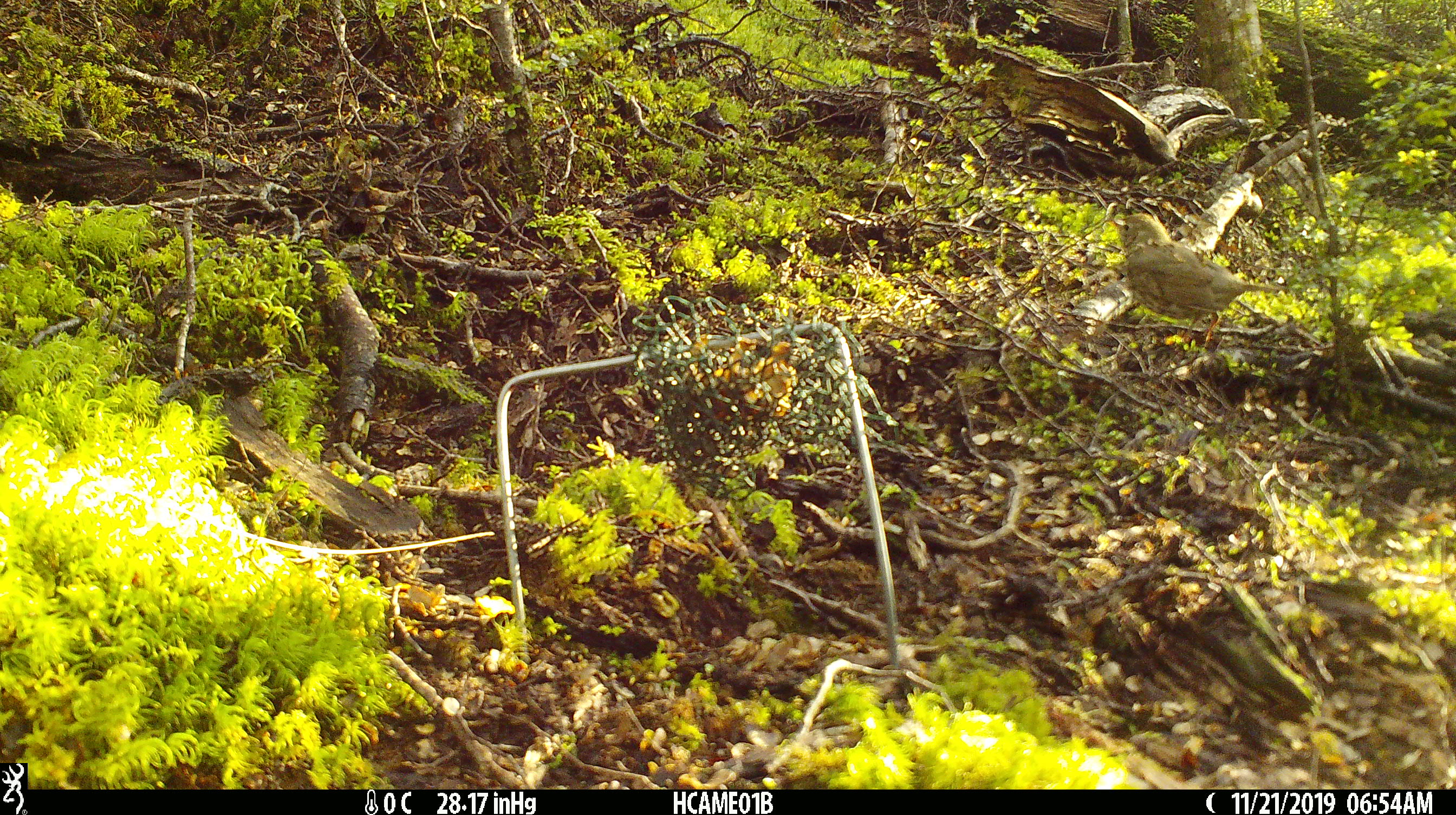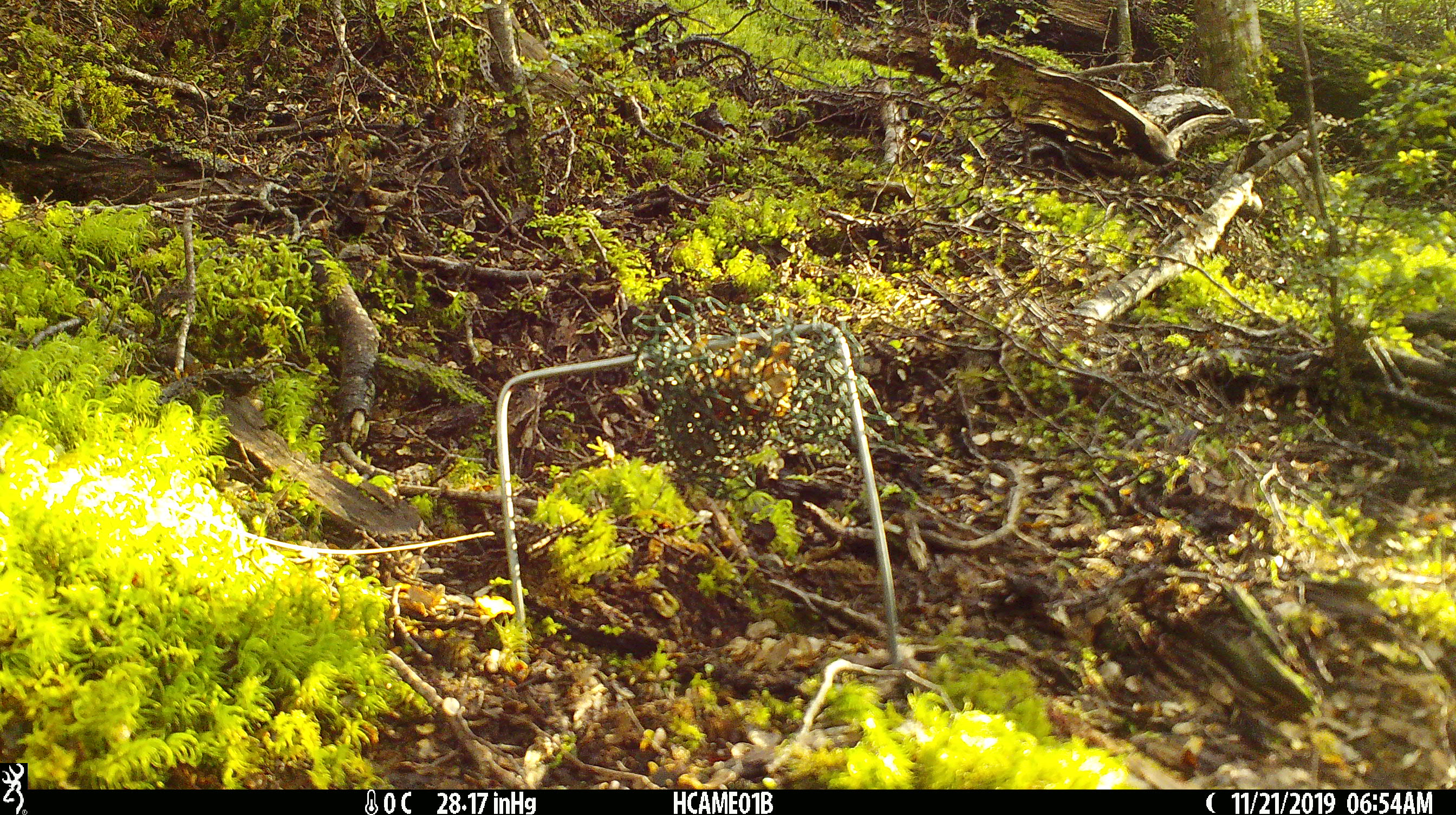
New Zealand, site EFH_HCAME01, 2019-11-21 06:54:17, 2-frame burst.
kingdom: Animalia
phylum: Chordata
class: Aves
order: Passeriformes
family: Turdidae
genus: Turdus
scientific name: Turdus philomelos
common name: song thrush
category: thrush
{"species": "thrush (song thrush) (Turdus philomelos)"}